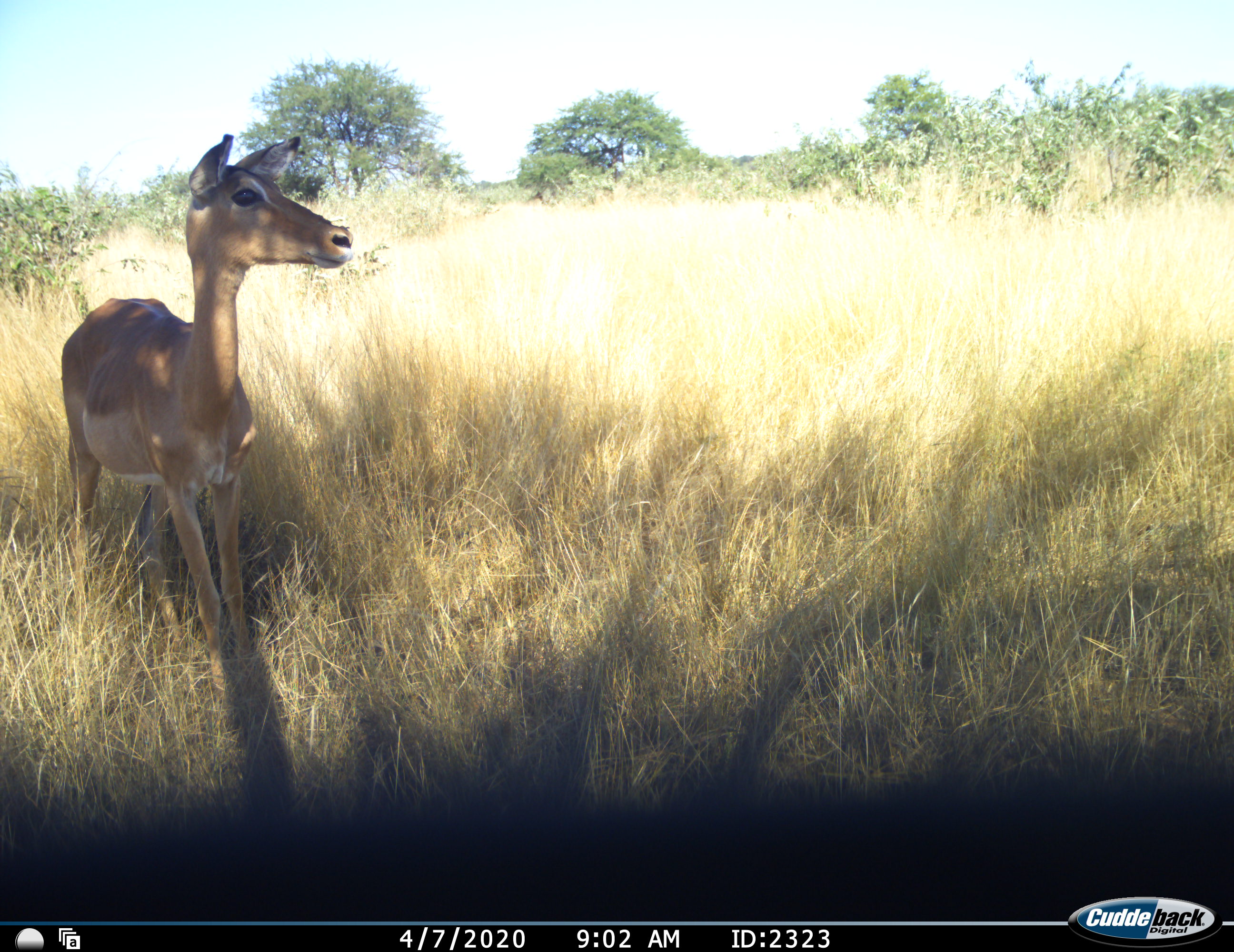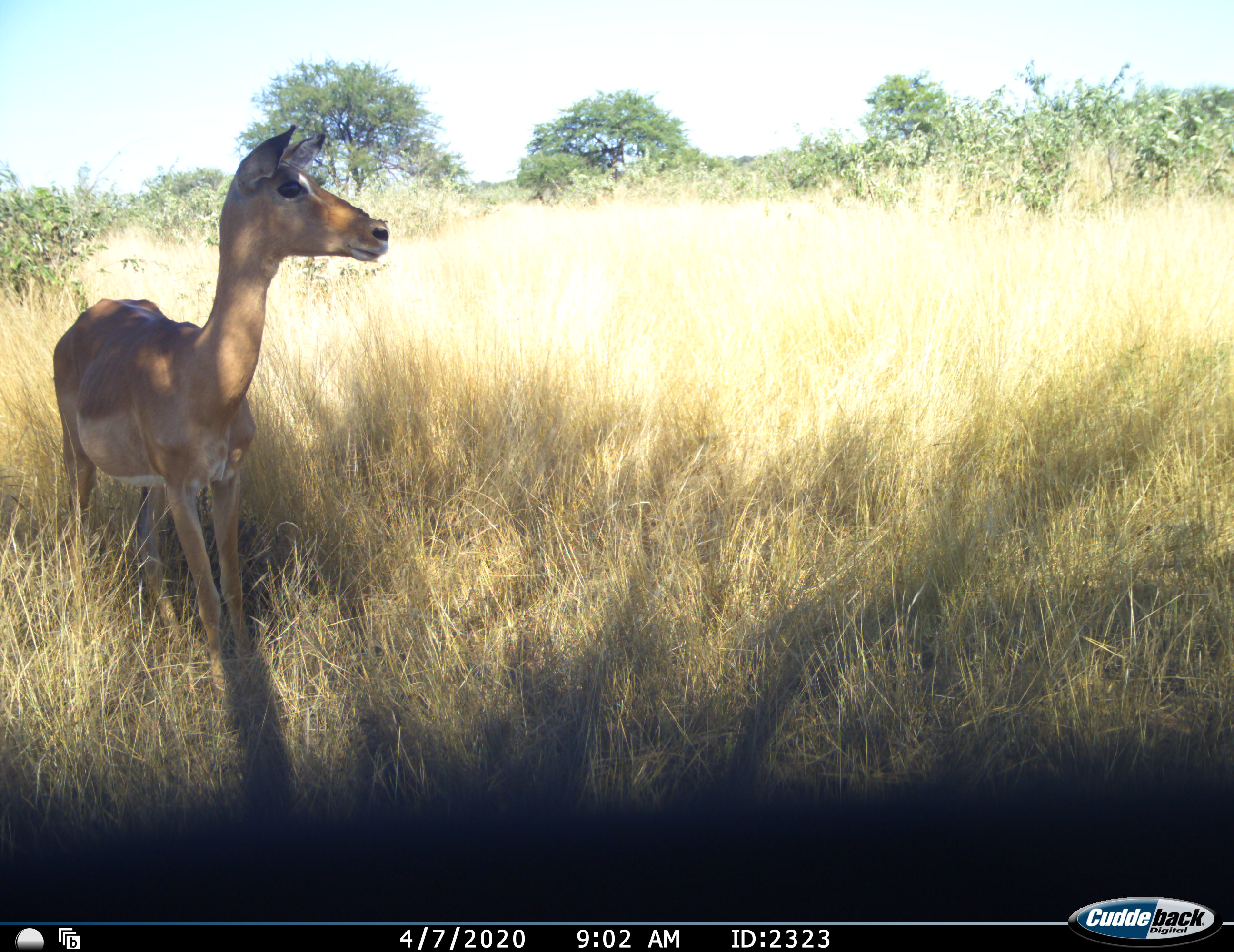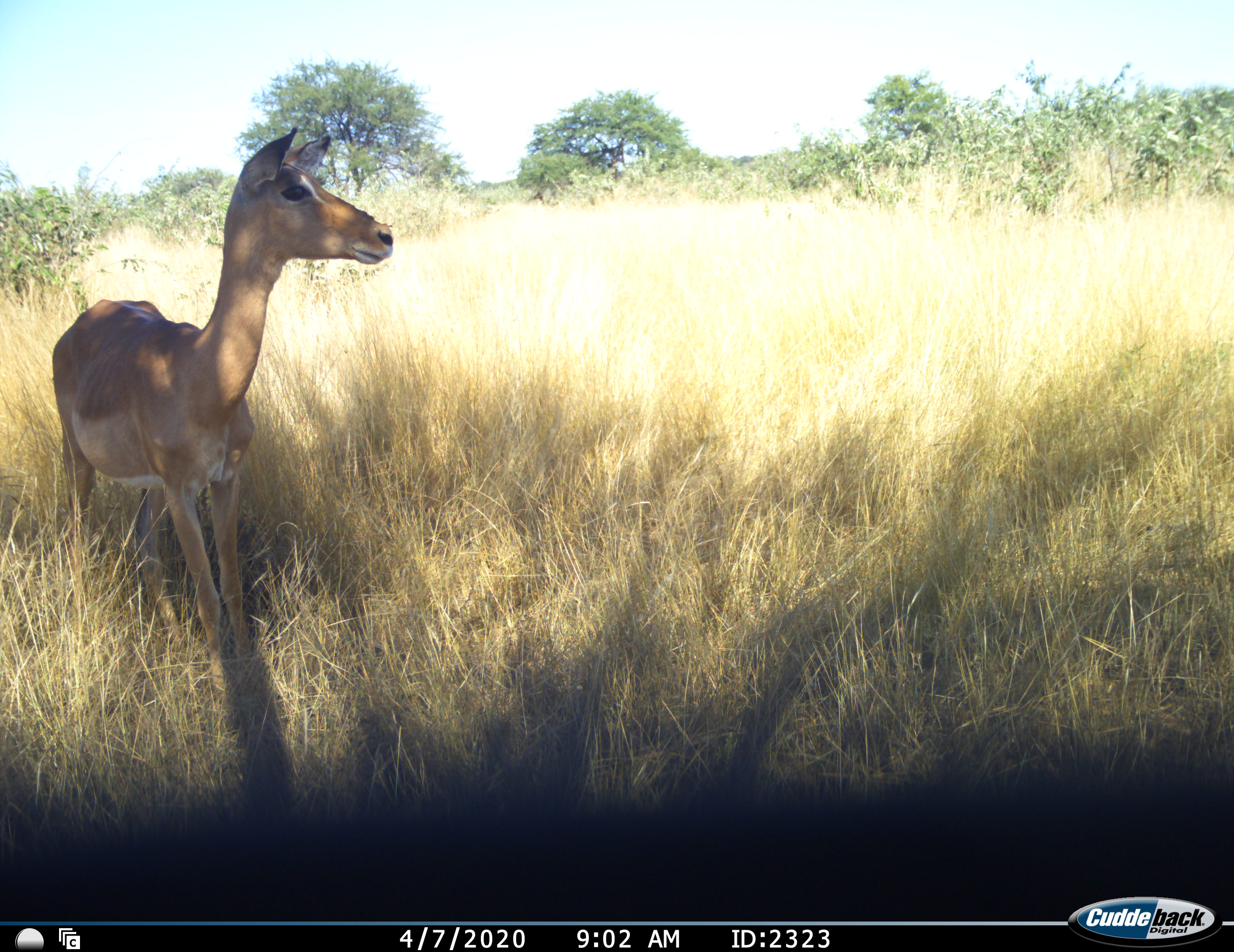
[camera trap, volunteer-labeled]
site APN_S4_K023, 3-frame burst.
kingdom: Animalia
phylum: Chordata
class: Mammalia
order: Artiodactyla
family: Bovidae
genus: Aepyceros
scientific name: Aepyceros melampus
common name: impala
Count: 1.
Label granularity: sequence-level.